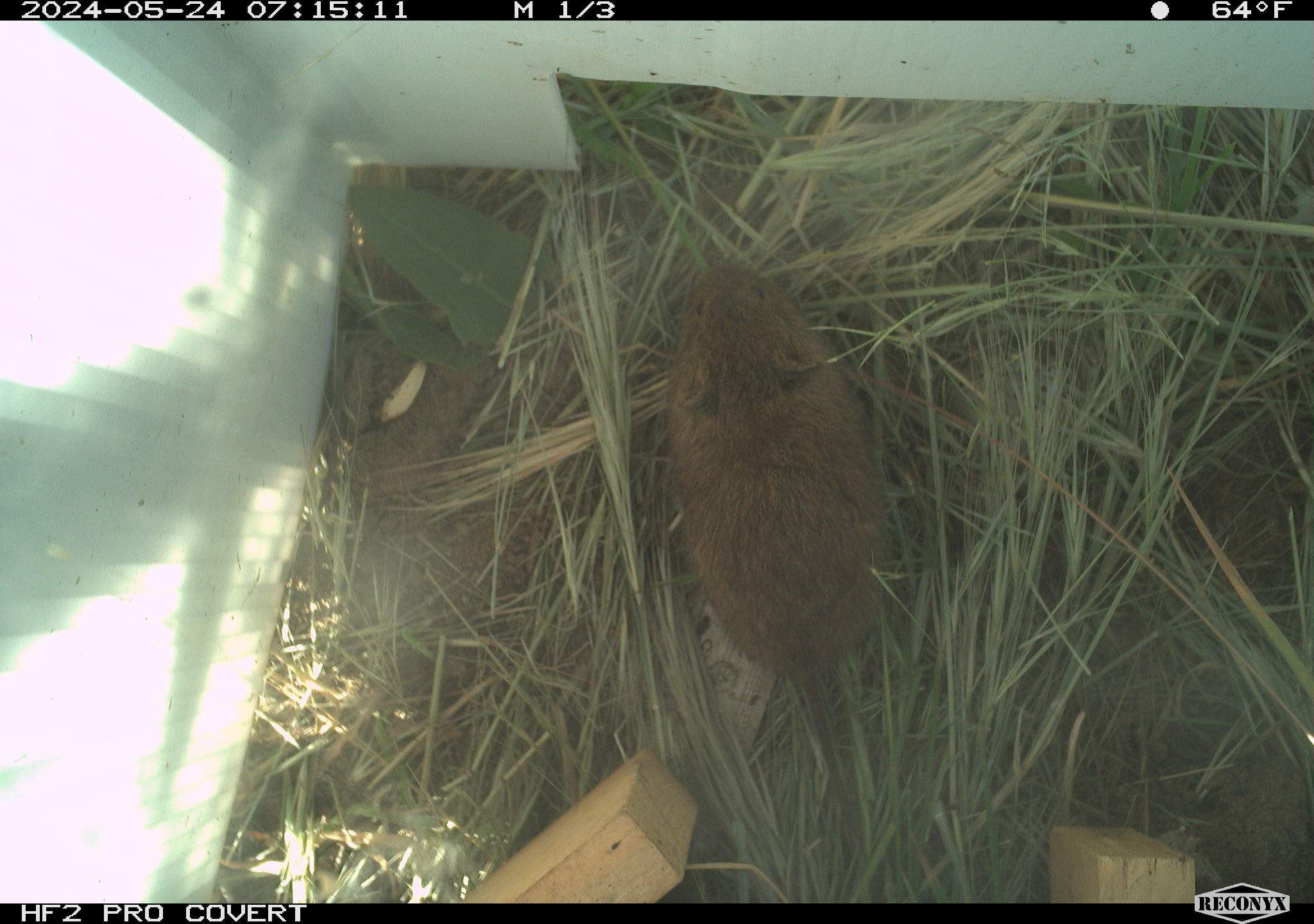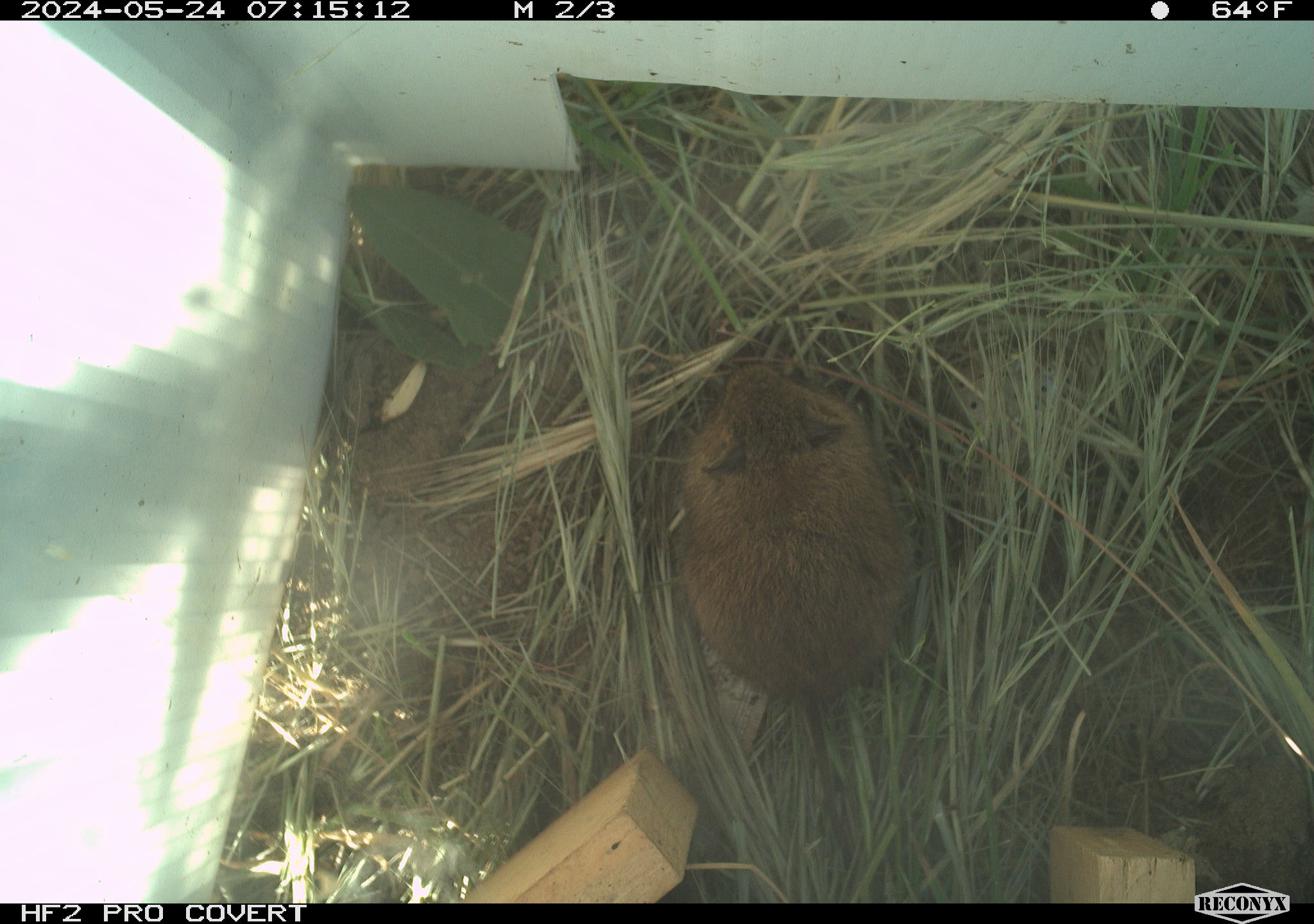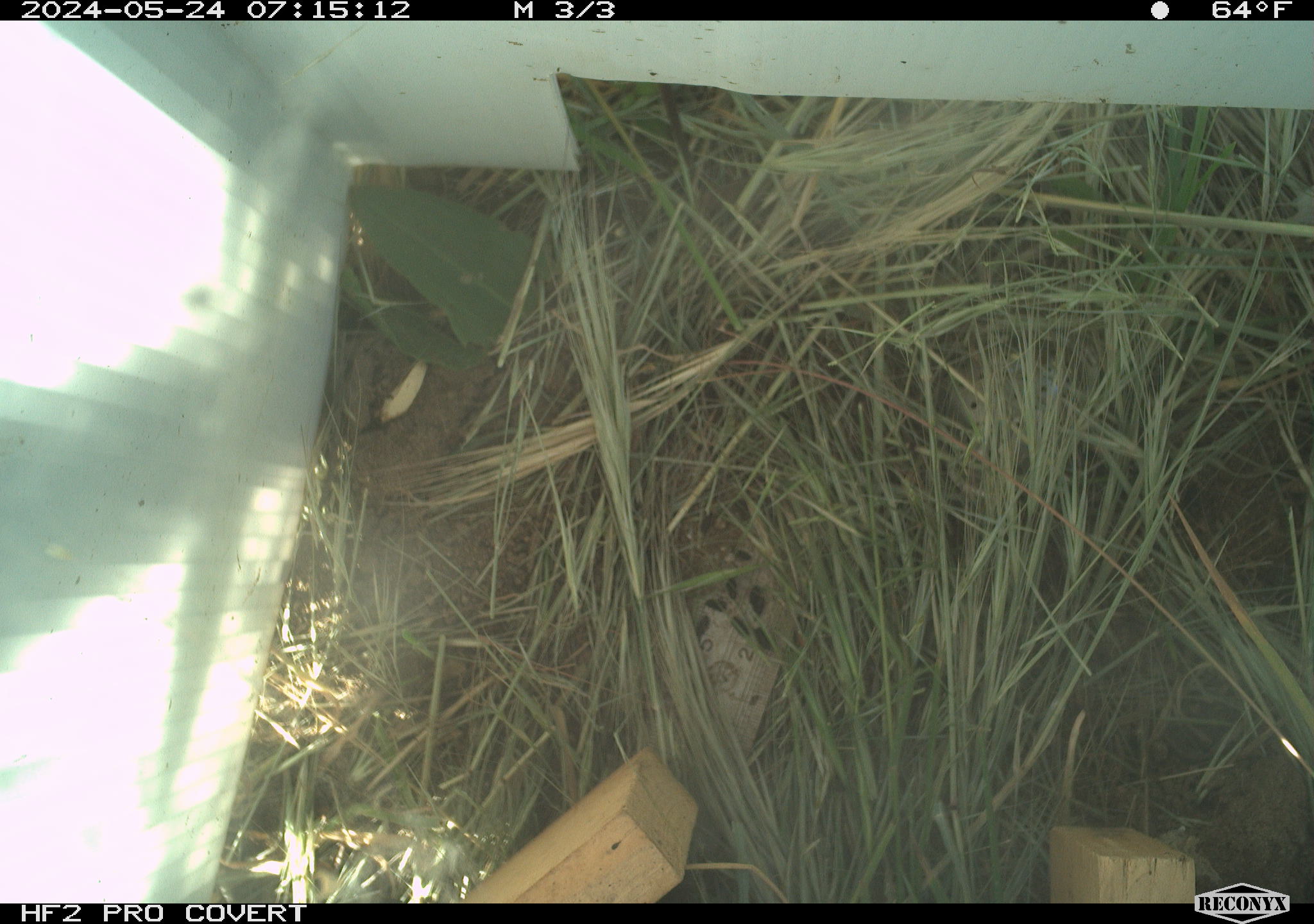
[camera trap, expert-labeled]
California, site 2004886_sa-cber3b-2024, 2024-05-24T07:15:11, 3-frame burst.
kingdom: Animalia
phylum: Chordata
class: Mammalia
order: Rodentia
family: Cricetidae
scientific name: Arvicolinae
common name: voles, lemmings, and muskrats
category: arvicolinae subfamily